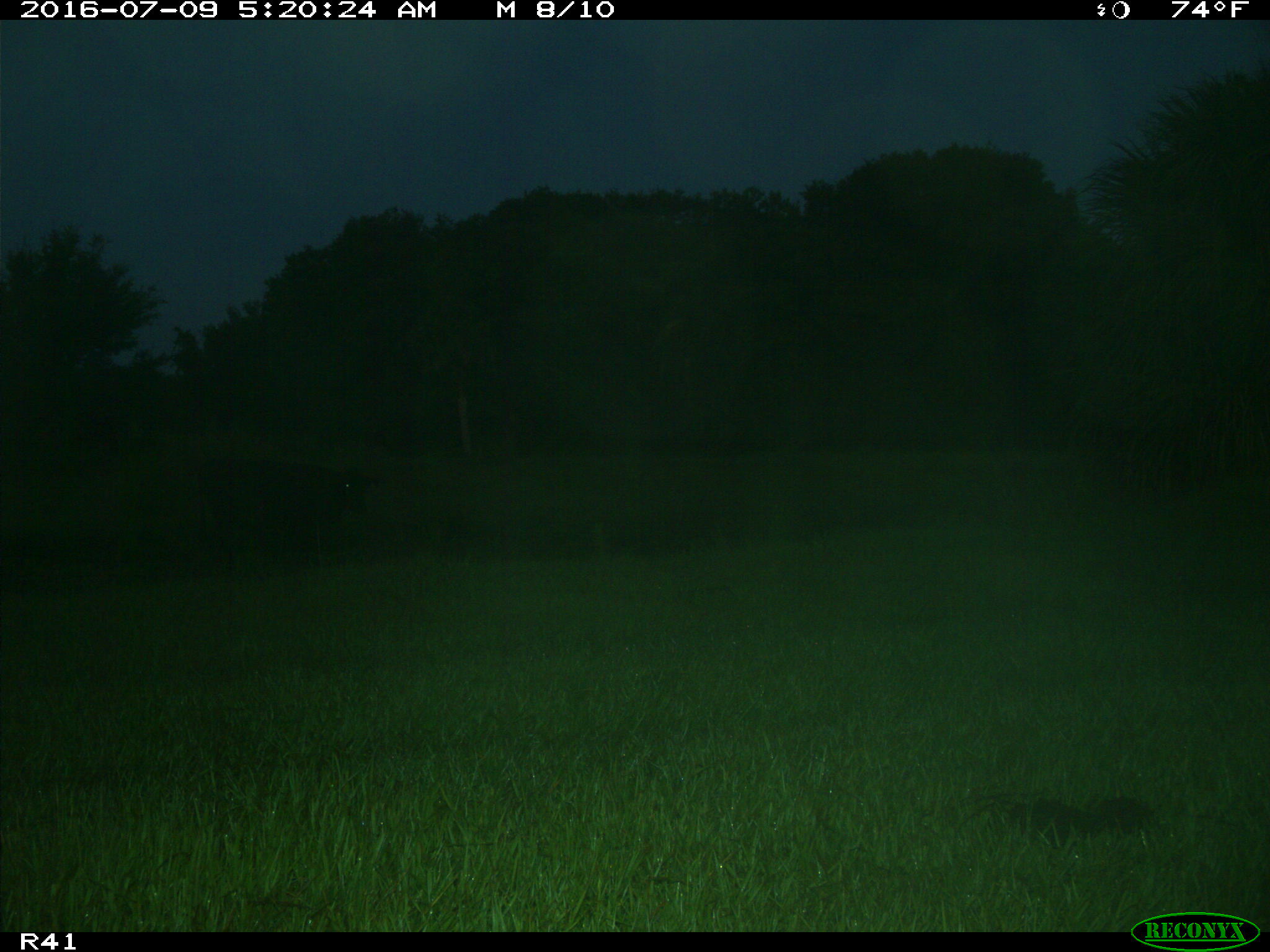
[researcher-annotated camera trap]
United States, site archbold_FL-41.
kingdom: Animalia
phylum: Chordata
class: Mammalia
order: Artiodactyla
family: Bovidae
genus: Bos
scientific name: Bos taurus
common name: domestic cow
Bos taurus (domestic cow).